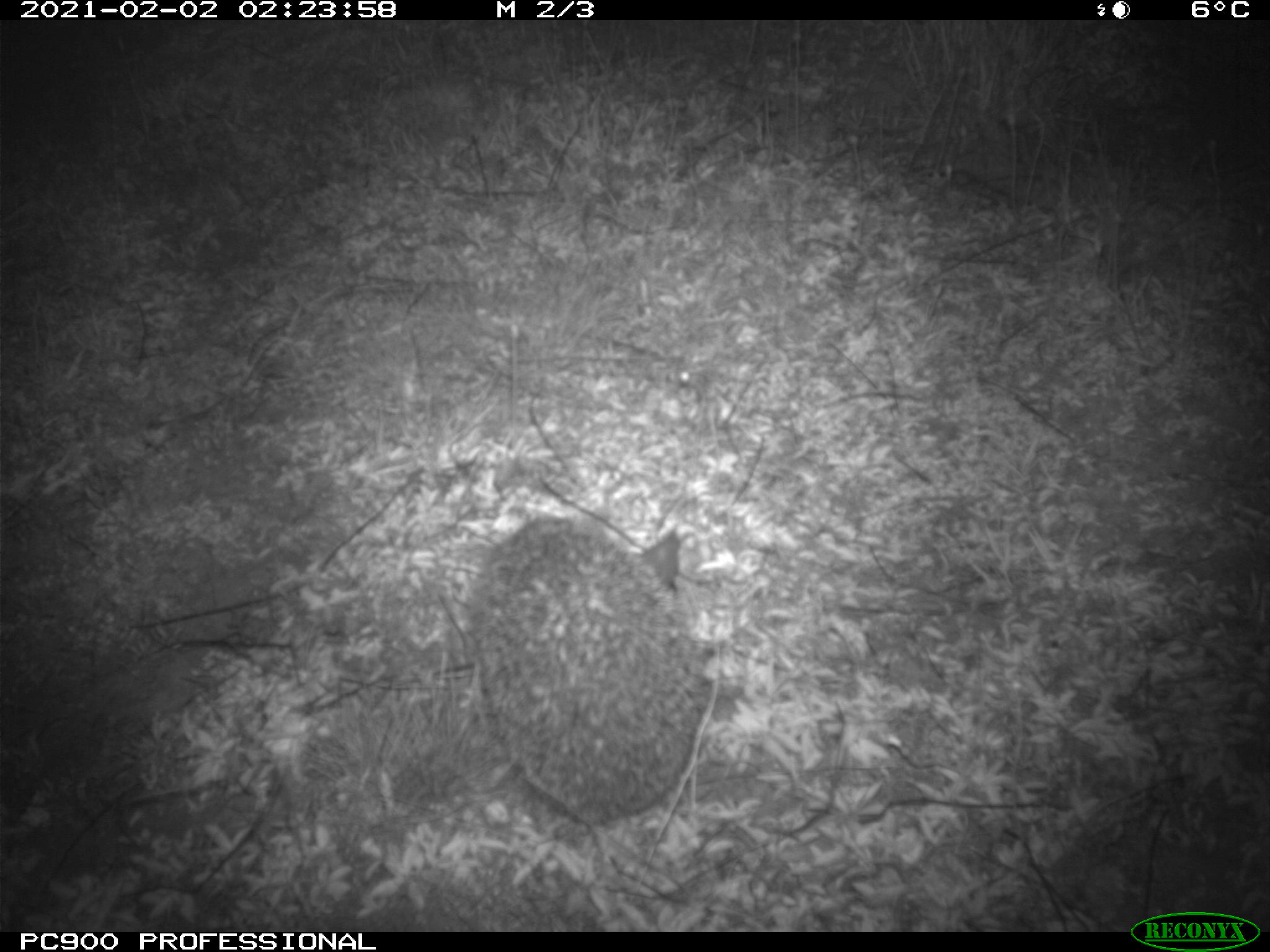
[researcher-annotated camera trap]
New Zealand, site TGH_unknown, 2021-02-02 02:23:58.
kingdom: Animalia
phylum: Chordata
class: Mammalia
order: Eulipotyphla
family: Erinaceidae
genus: Erinaceus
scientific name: Erinaceus europaeus europaeus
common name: european hedgehog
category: hedgehog